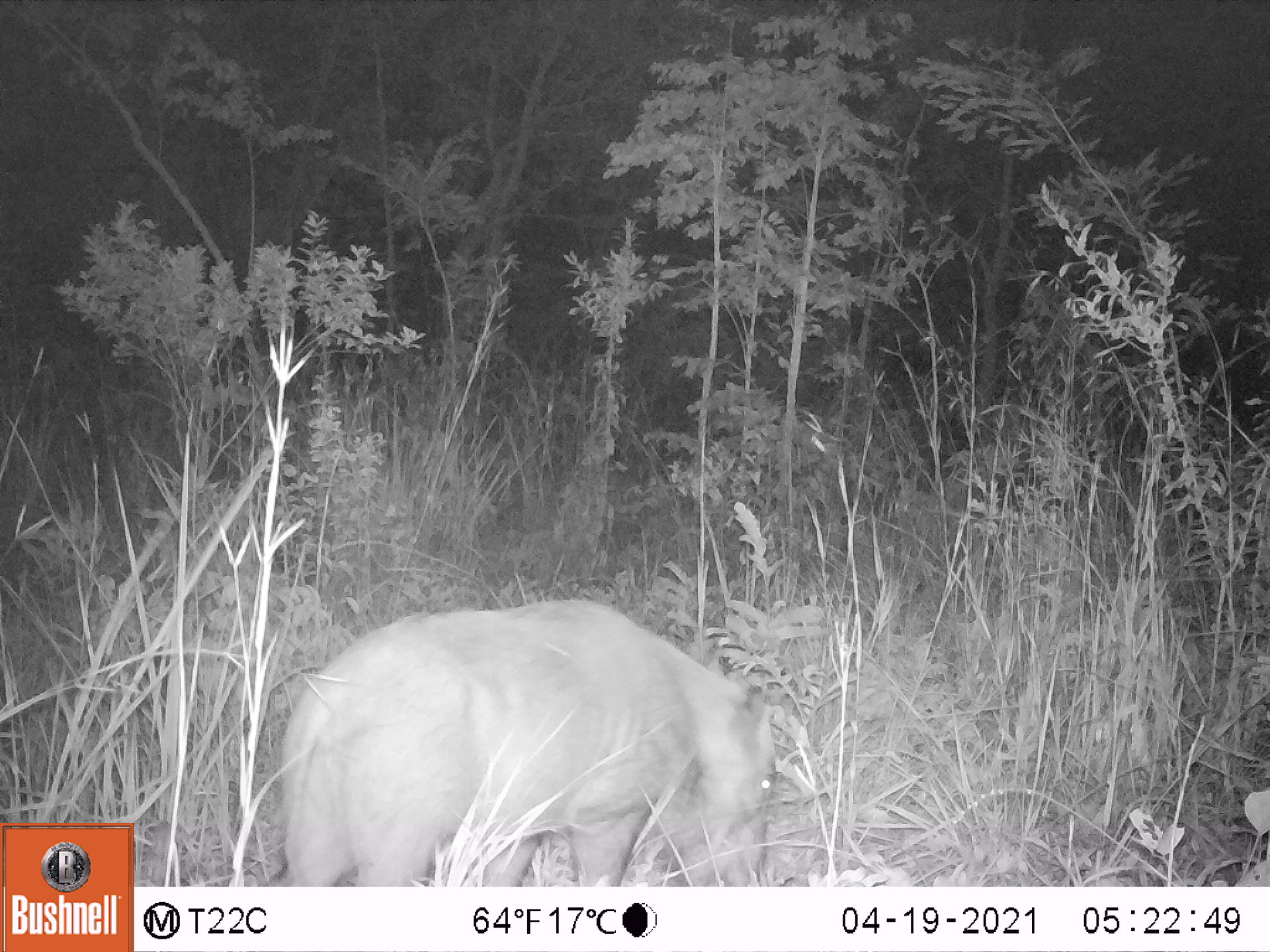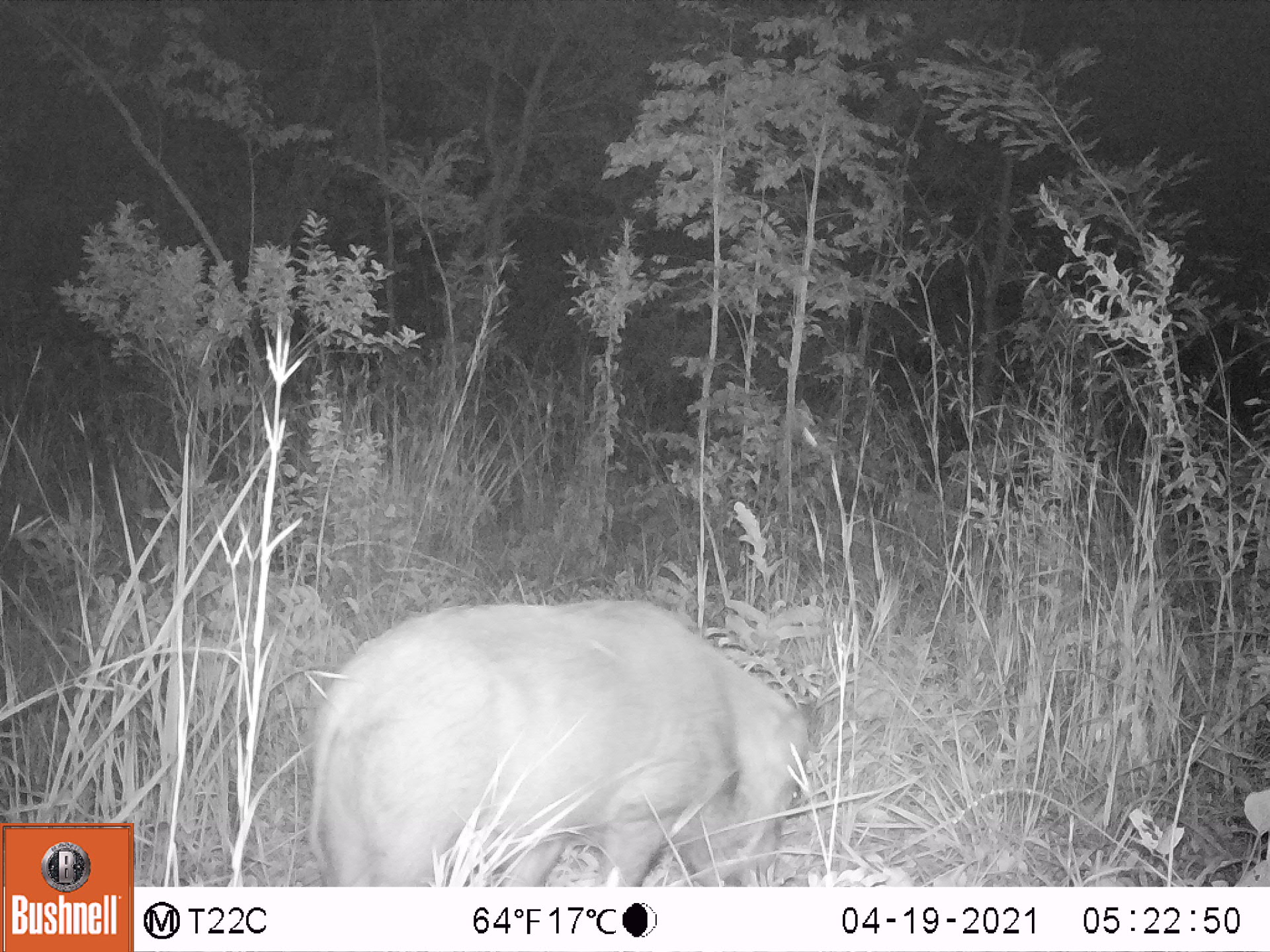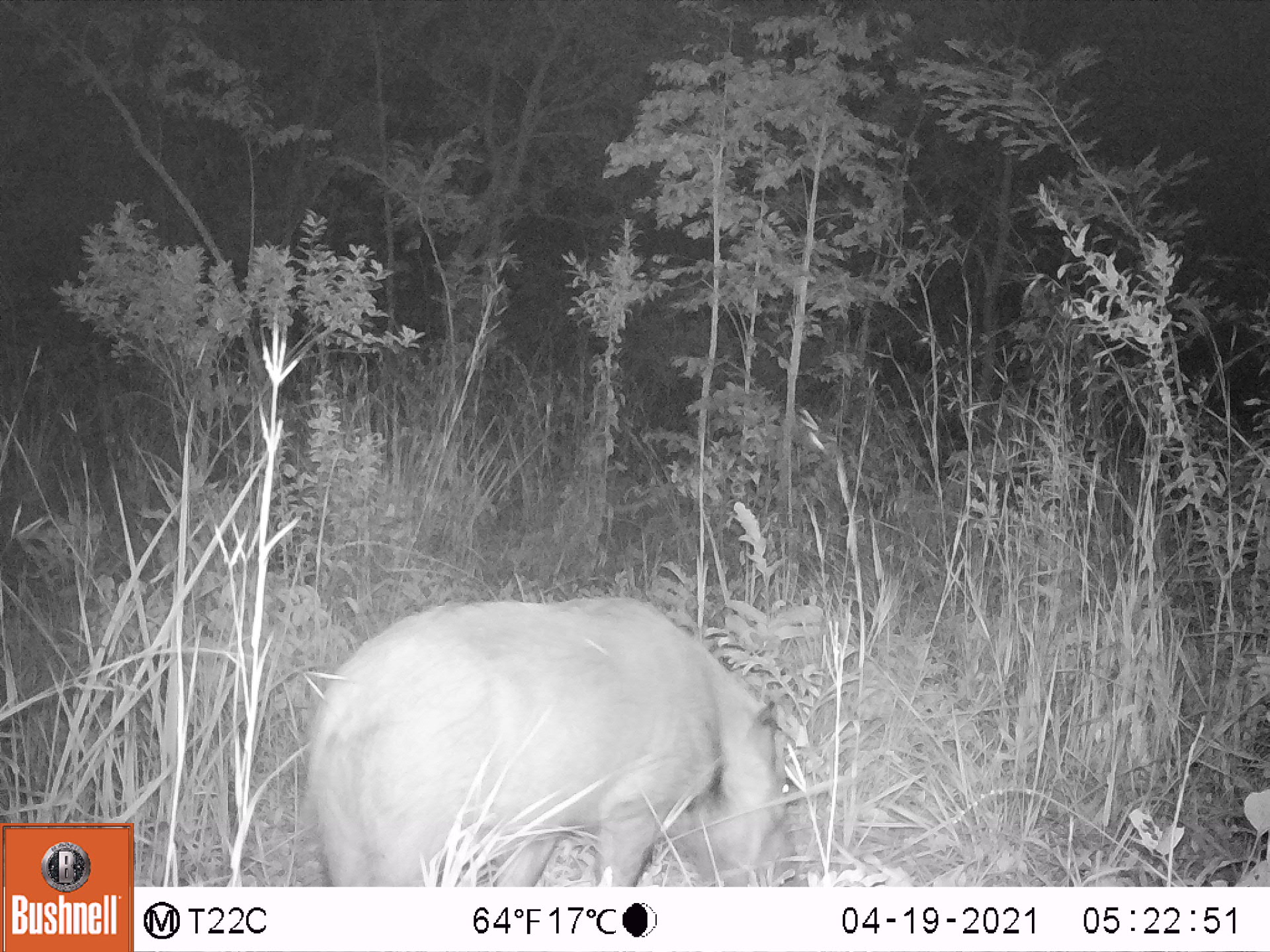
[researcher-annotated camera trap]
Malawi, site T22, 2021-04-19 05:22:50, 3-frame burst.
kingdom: Animalia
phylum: Chordata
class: Mammalia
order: Artiodactyla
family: Suidae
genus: Potamochoerus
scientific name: Potamochoerus larvatus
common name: bushpig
Bushpig (Potamochoerus larvatus), count 1.